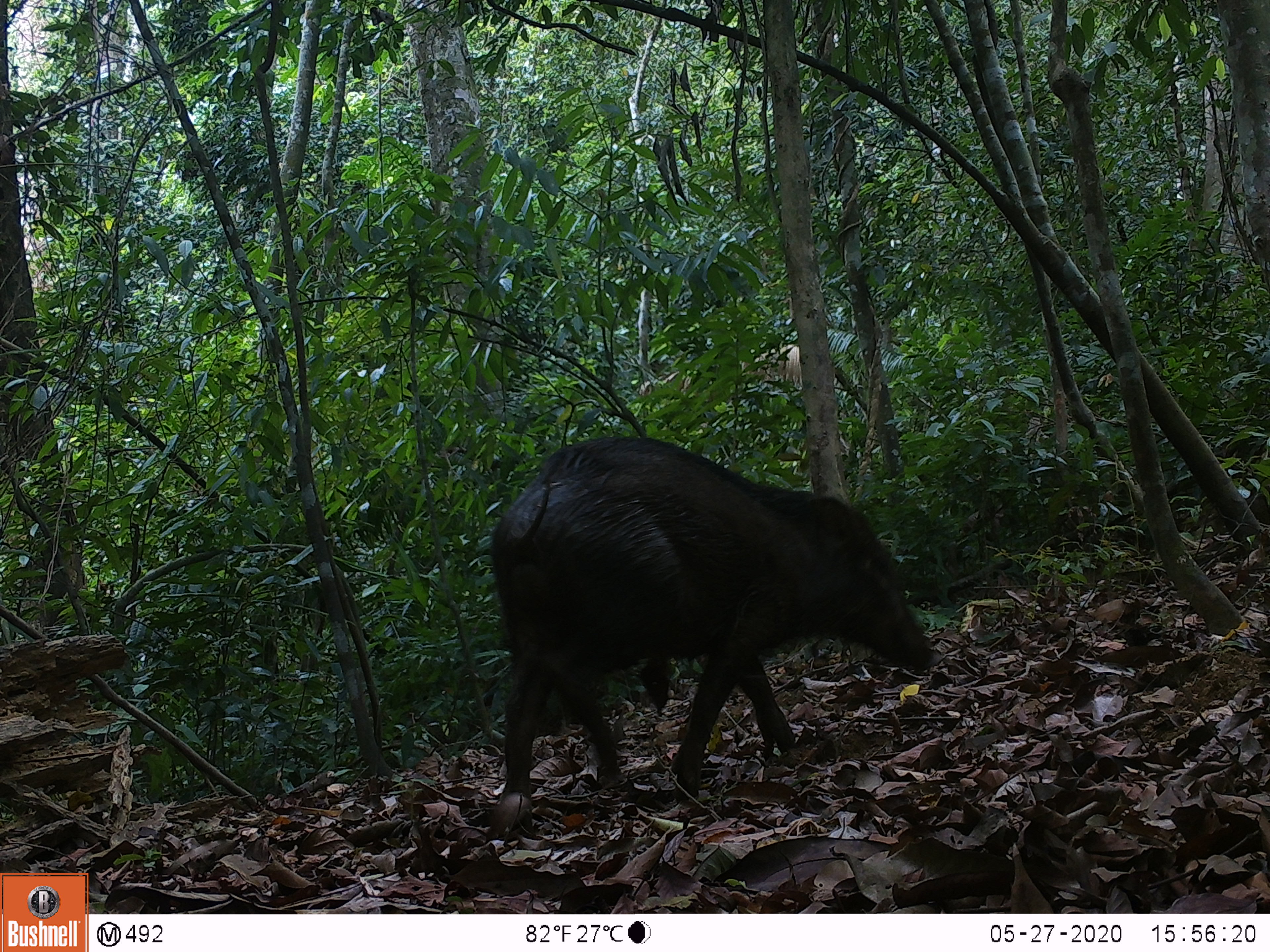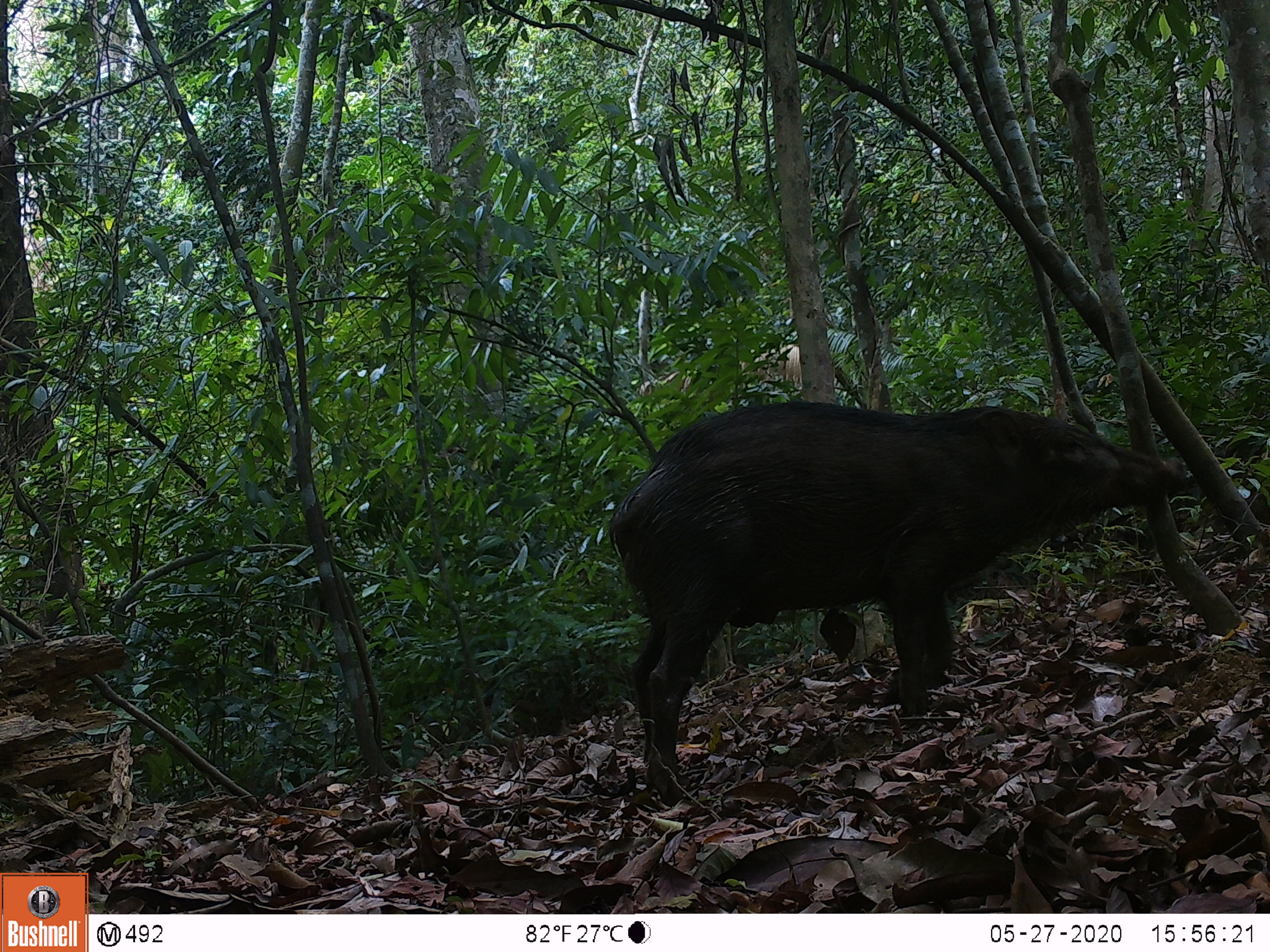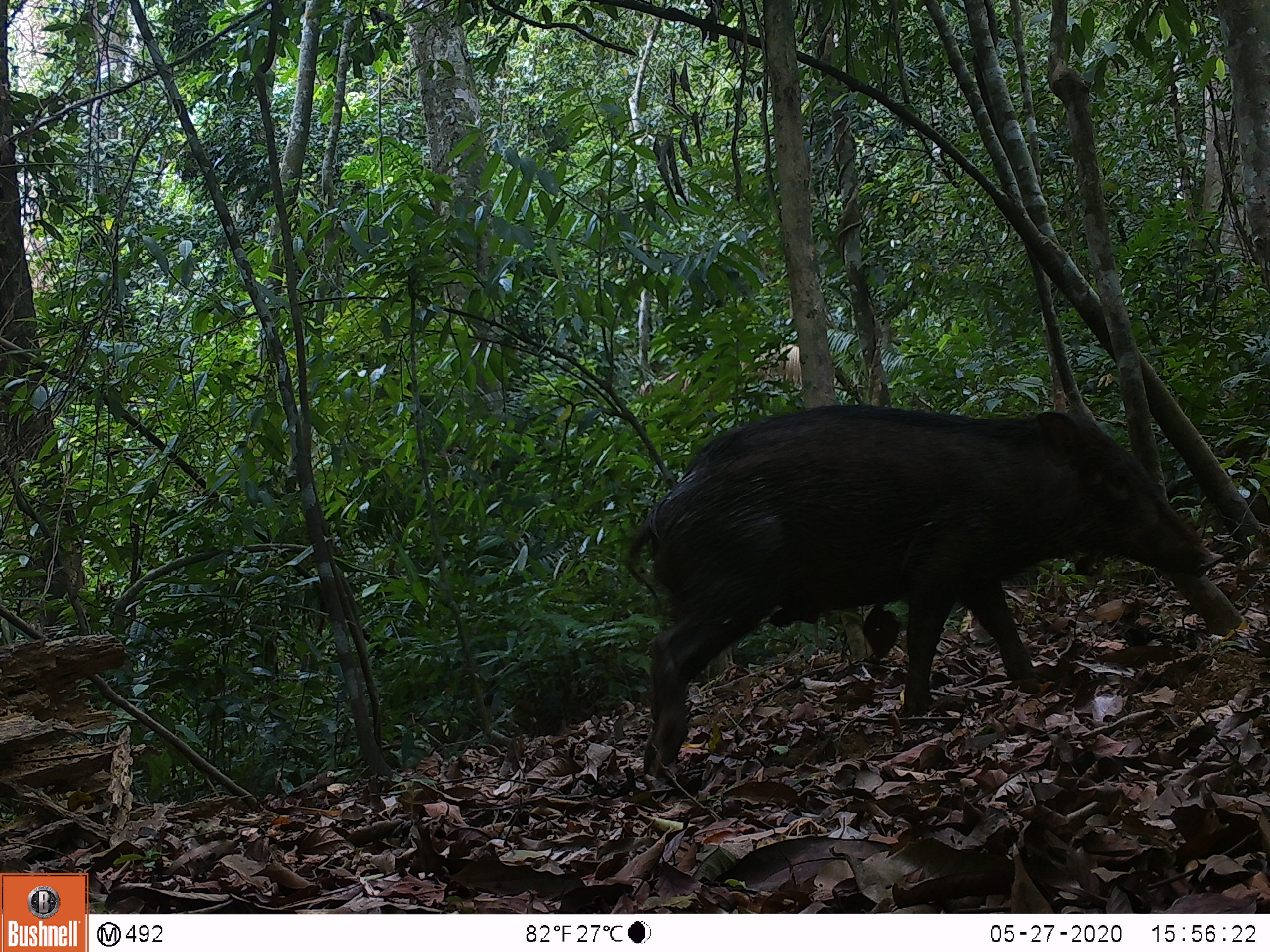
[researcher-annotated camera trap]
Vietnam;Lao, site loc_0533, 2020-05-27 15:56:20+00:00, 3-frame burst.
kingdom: Animalia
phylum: Chordata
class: Mammalia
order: Artiodactyla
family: Suidae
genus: Sus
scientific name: Sus scrofa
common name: eurasian wild pig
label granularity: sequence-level